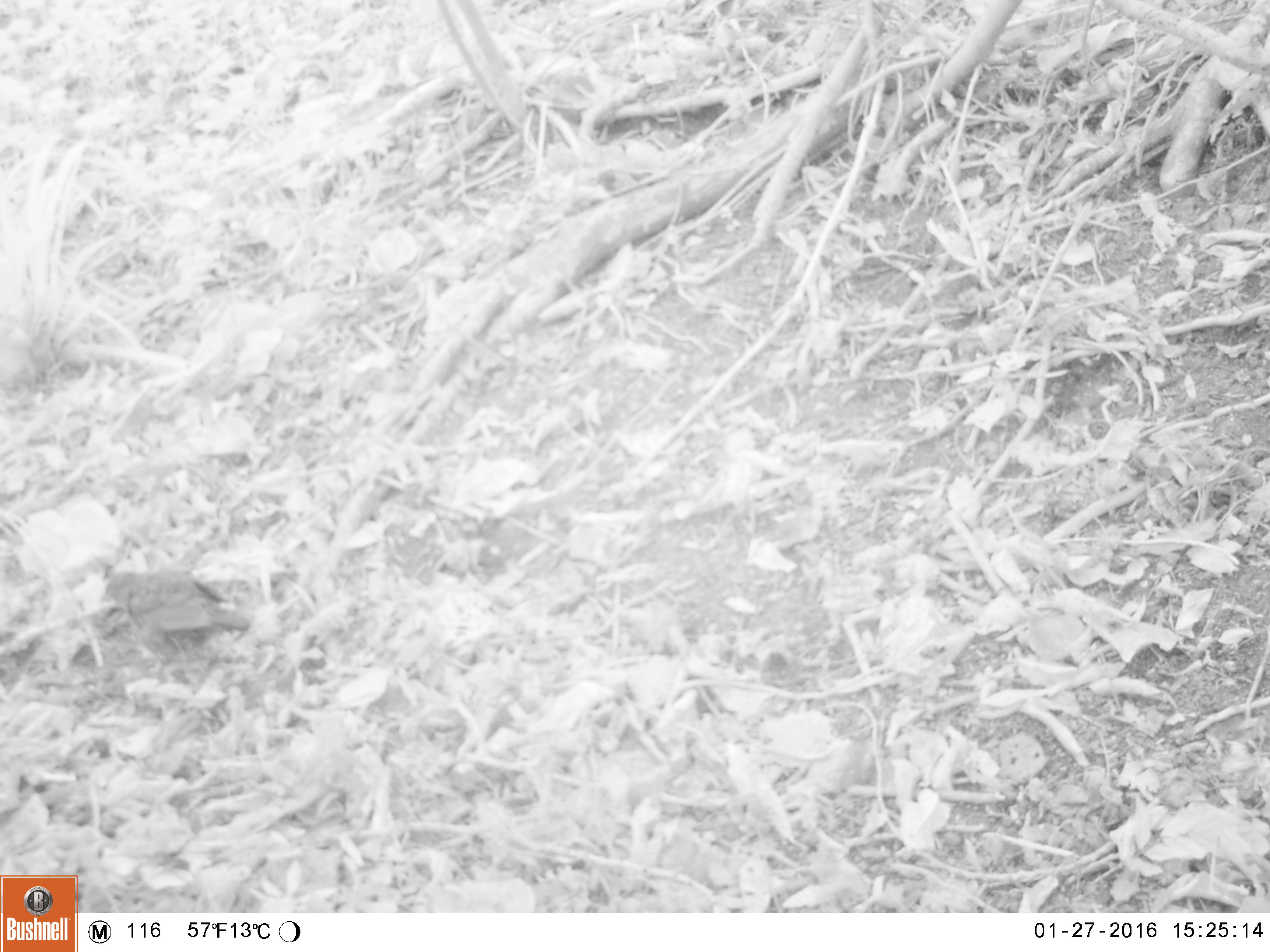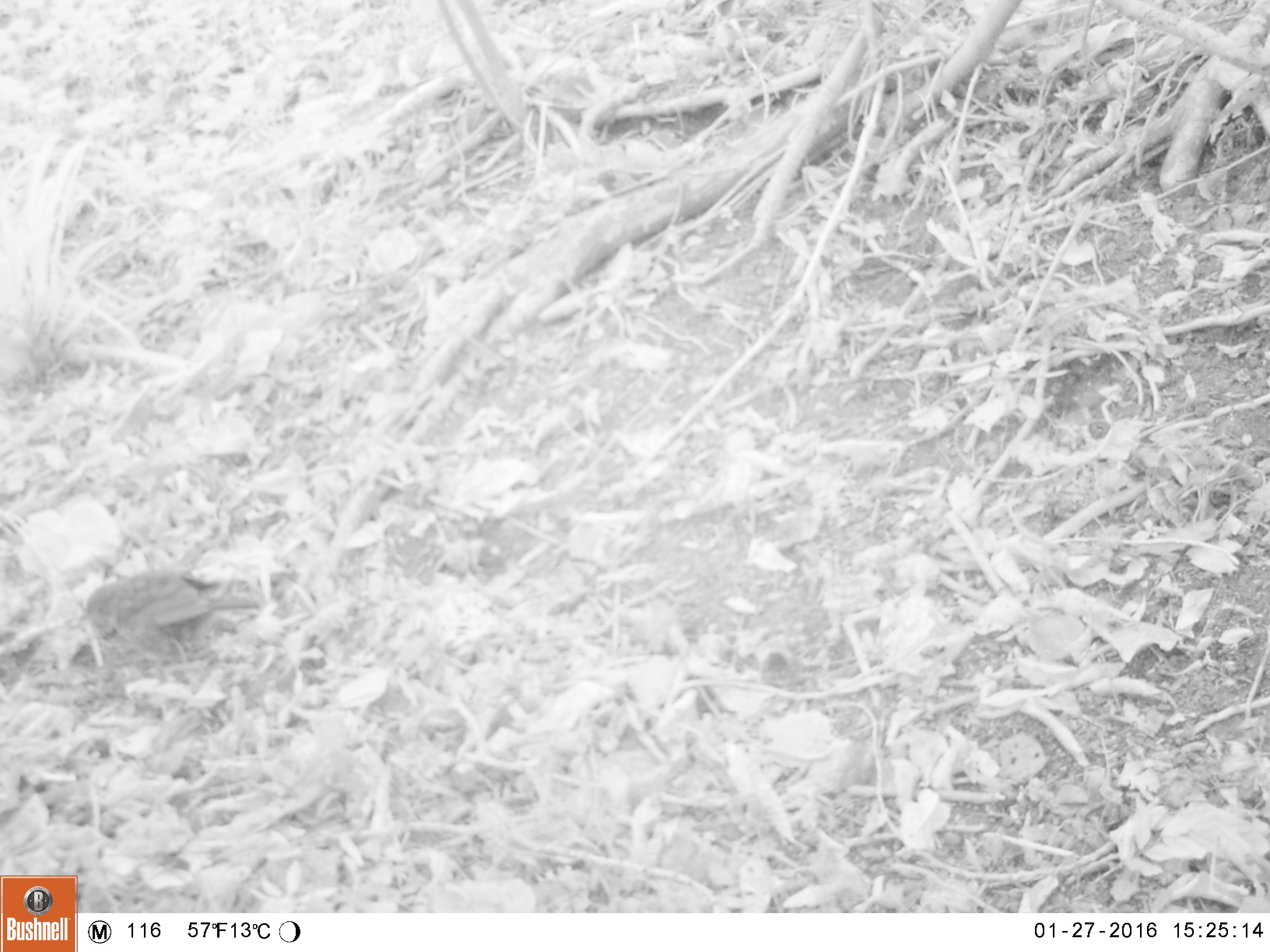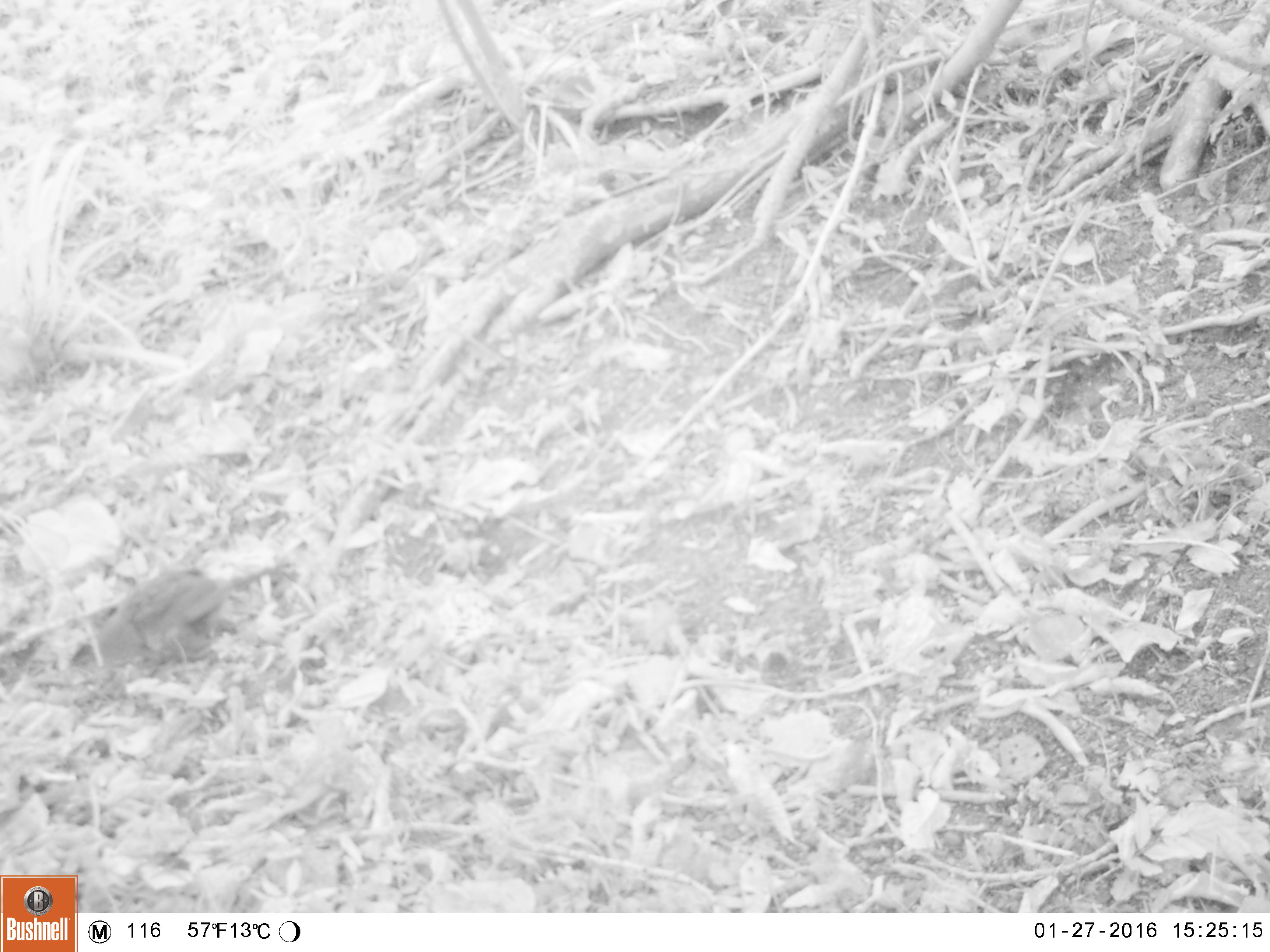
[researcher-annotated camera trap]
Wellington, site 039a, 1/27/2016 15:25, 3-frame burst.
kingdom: Animalia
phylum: Chordata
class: Aves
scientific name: Aves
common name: bird